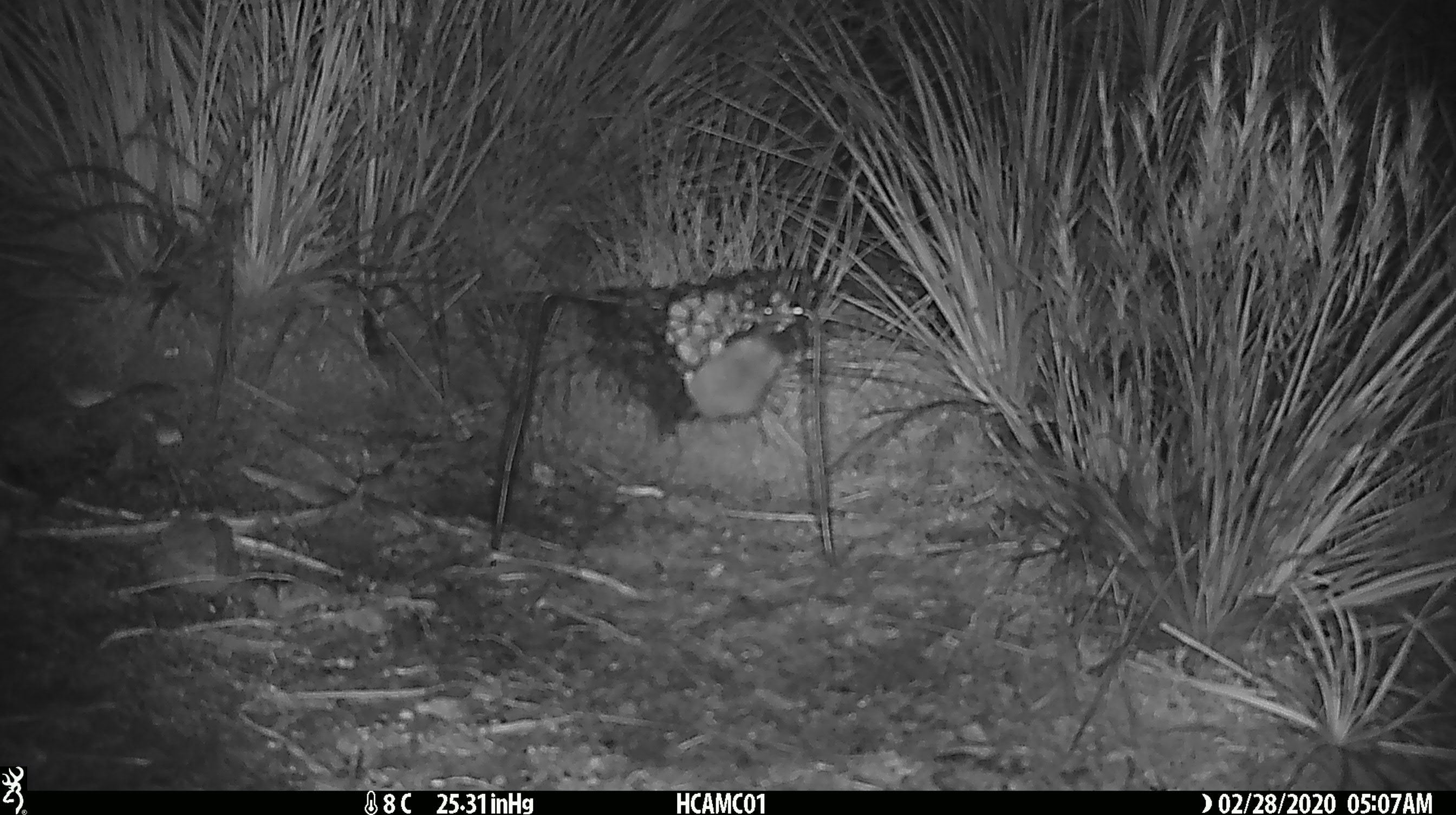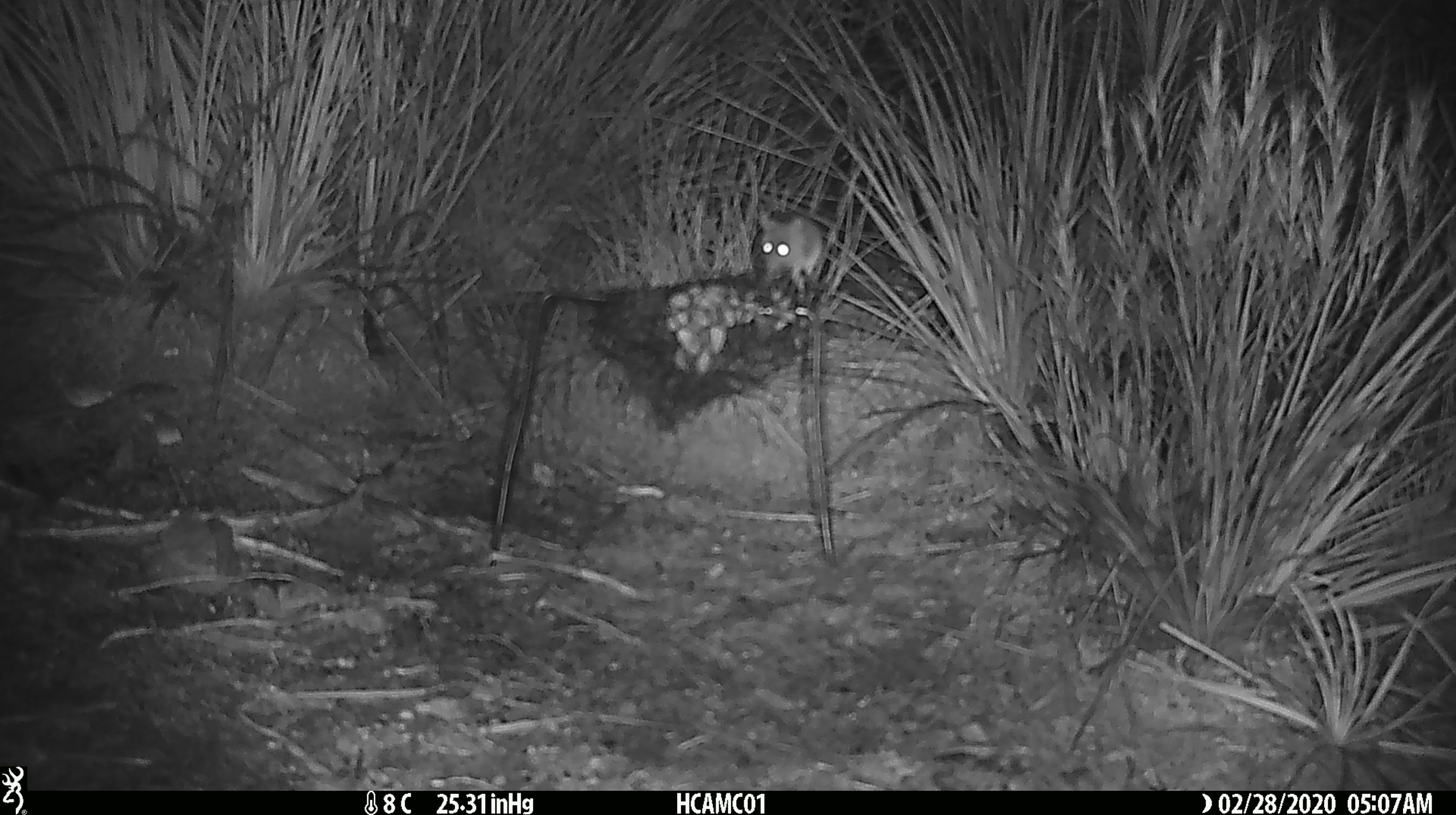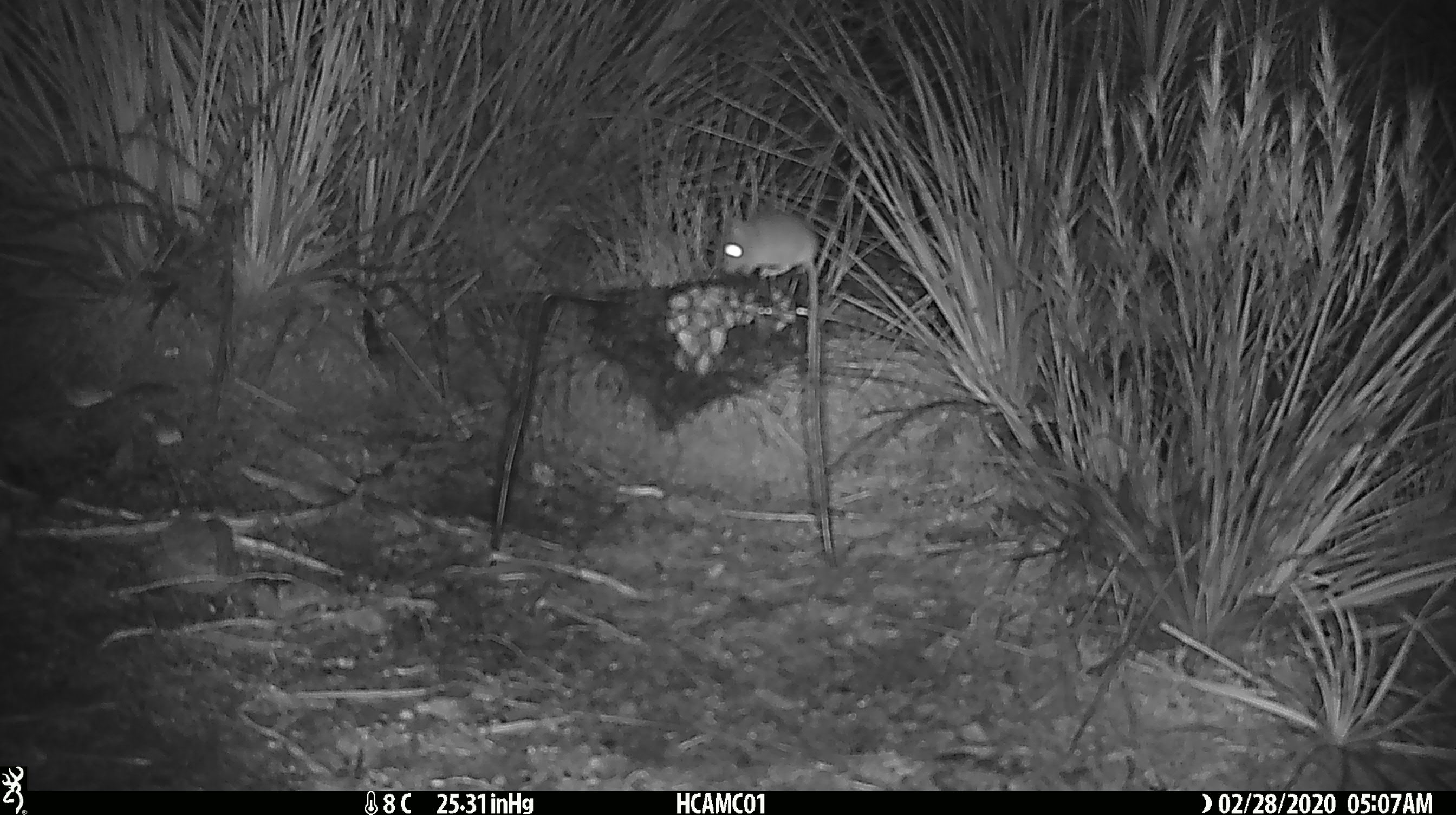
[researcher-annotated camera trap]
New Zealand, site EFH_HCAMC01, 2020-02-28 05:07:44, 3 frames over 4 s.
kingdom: Animalia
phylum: Chordata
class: Mammalia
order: Rodentia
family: Muridae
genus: Mus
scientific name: Mus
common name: mouse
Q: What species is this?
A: Mouse (Mus).